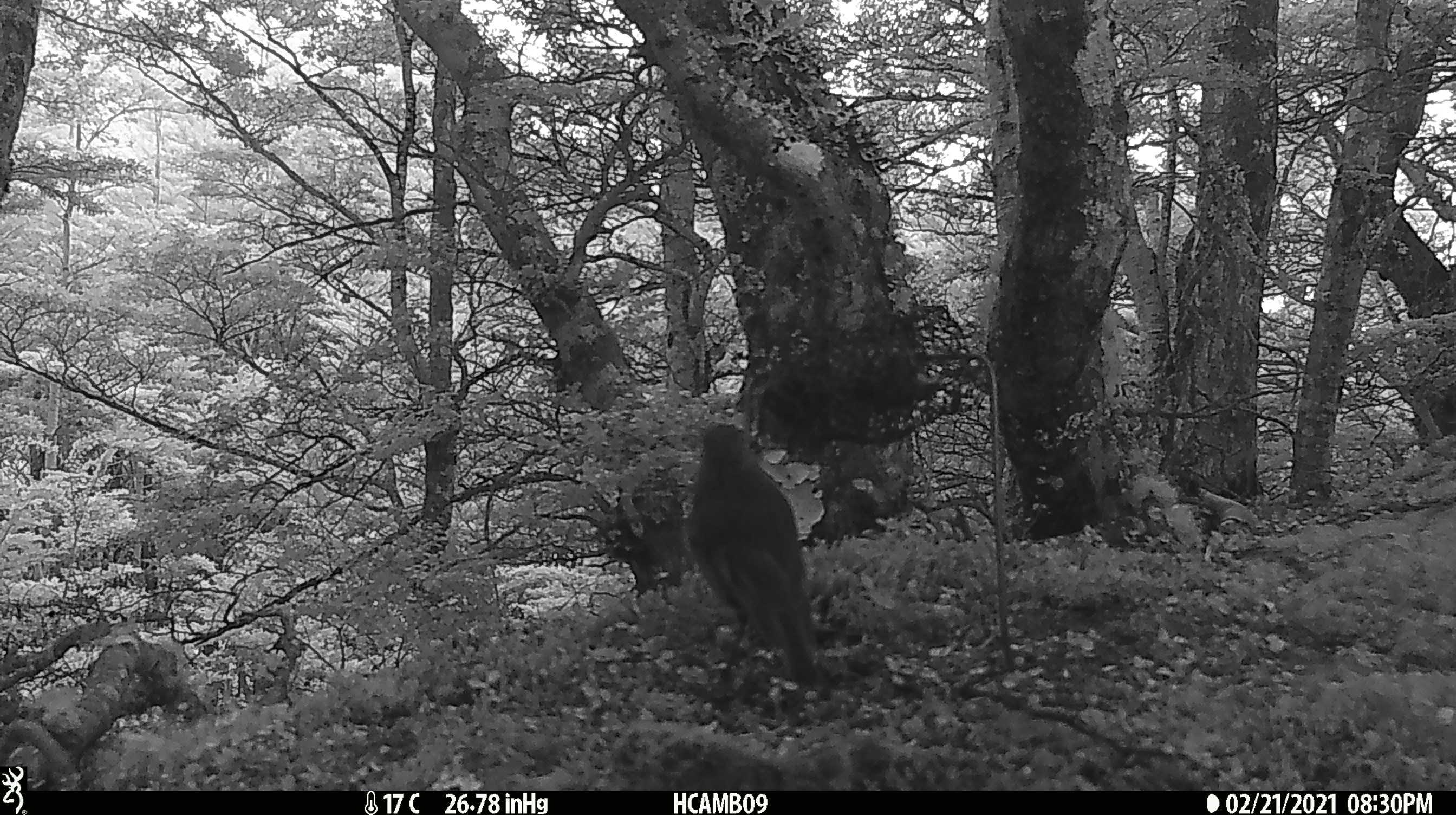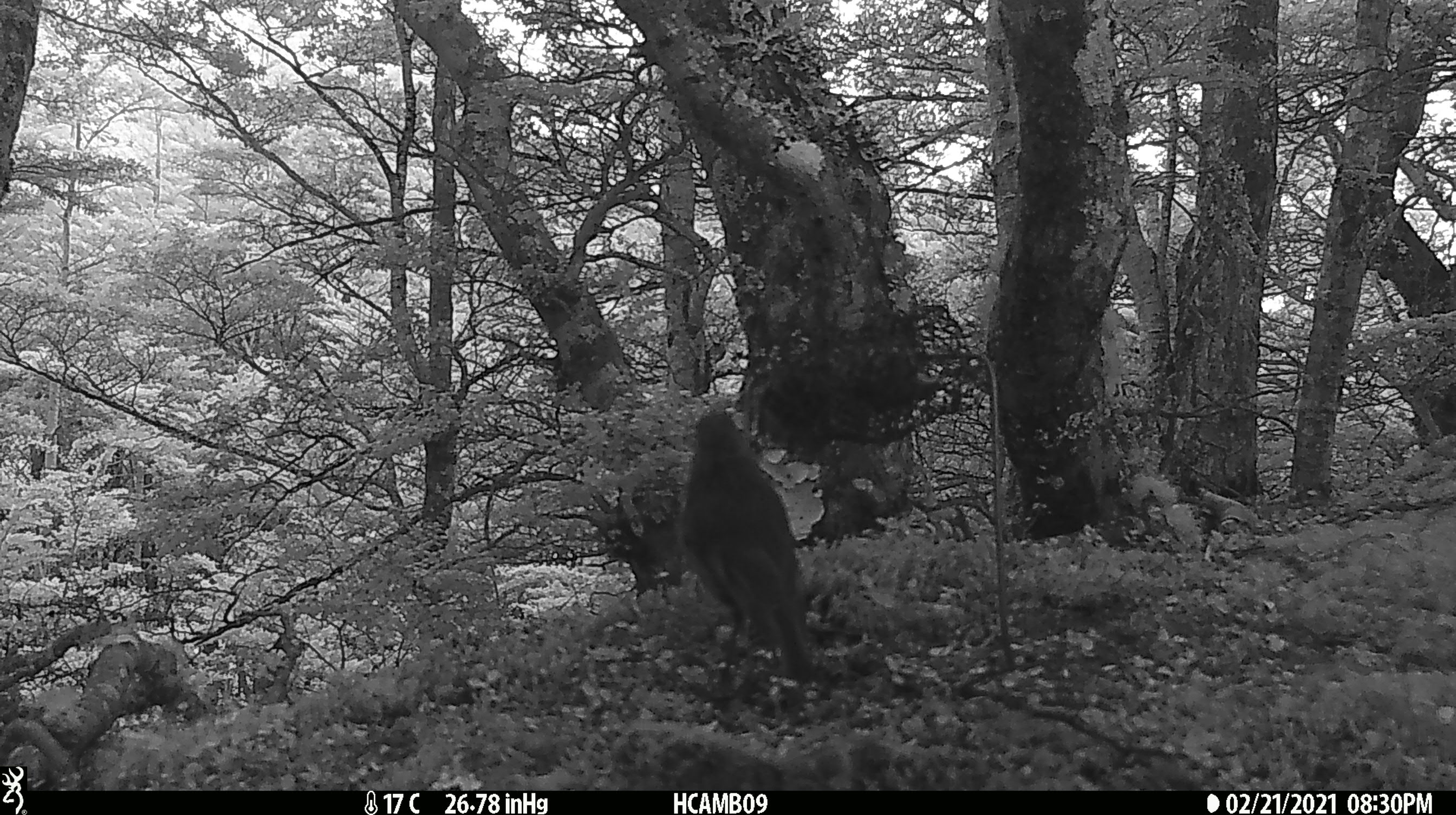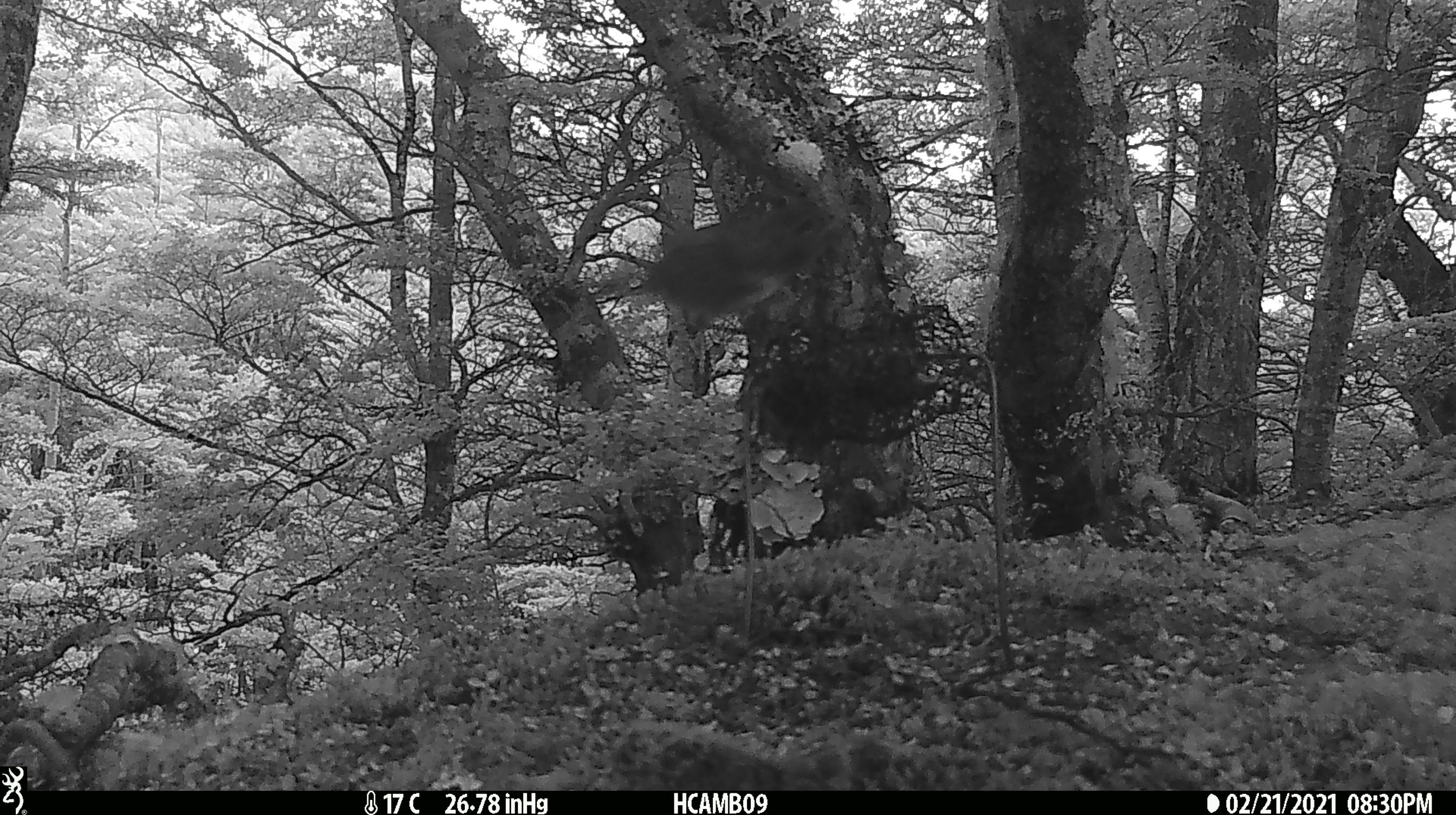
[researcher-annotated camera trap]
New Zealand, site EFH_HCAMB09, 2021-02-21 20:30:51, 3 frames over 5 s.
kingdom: Animalia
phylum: Chordata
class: Aves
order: Passeriformes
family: Petroicidae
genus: Petroica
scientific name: Petroica australis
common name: new zealand robin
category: robin